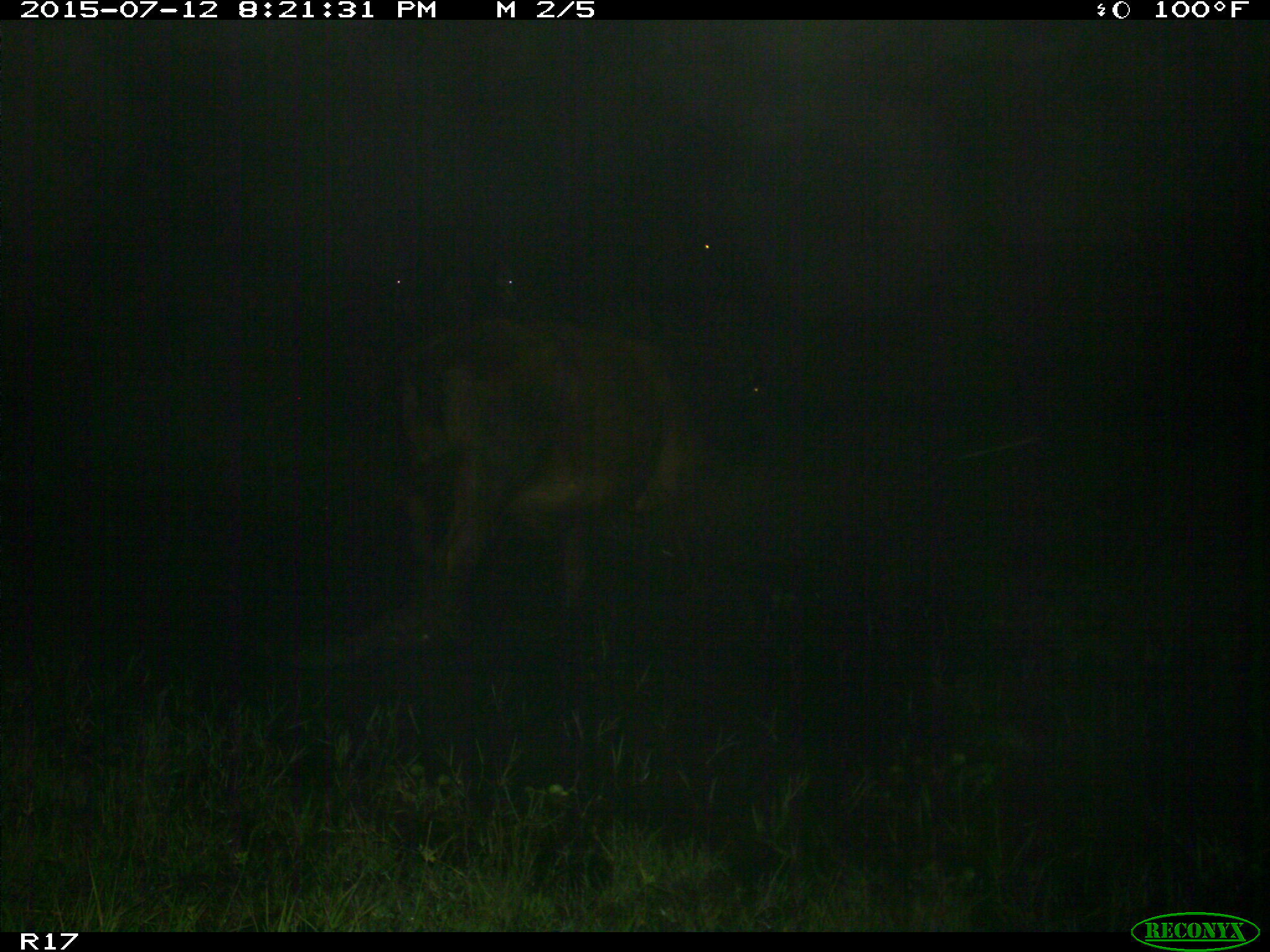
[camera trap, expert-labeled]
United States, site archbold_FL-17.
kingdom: Animalia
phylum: Chordata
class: Mammalia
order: Artiodactyla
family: Bovidae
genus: Bos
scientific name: Bos taurus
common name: domestic cow